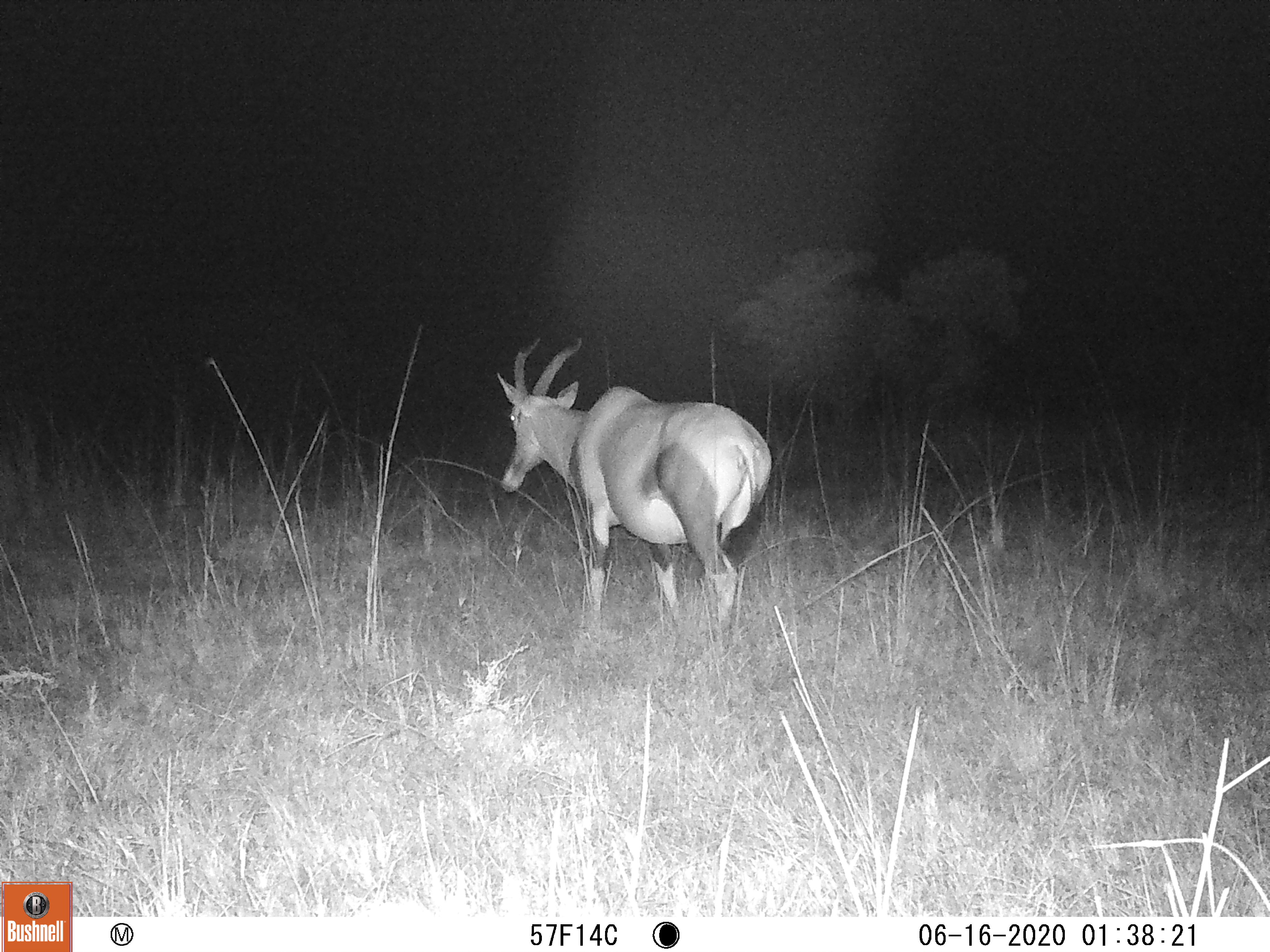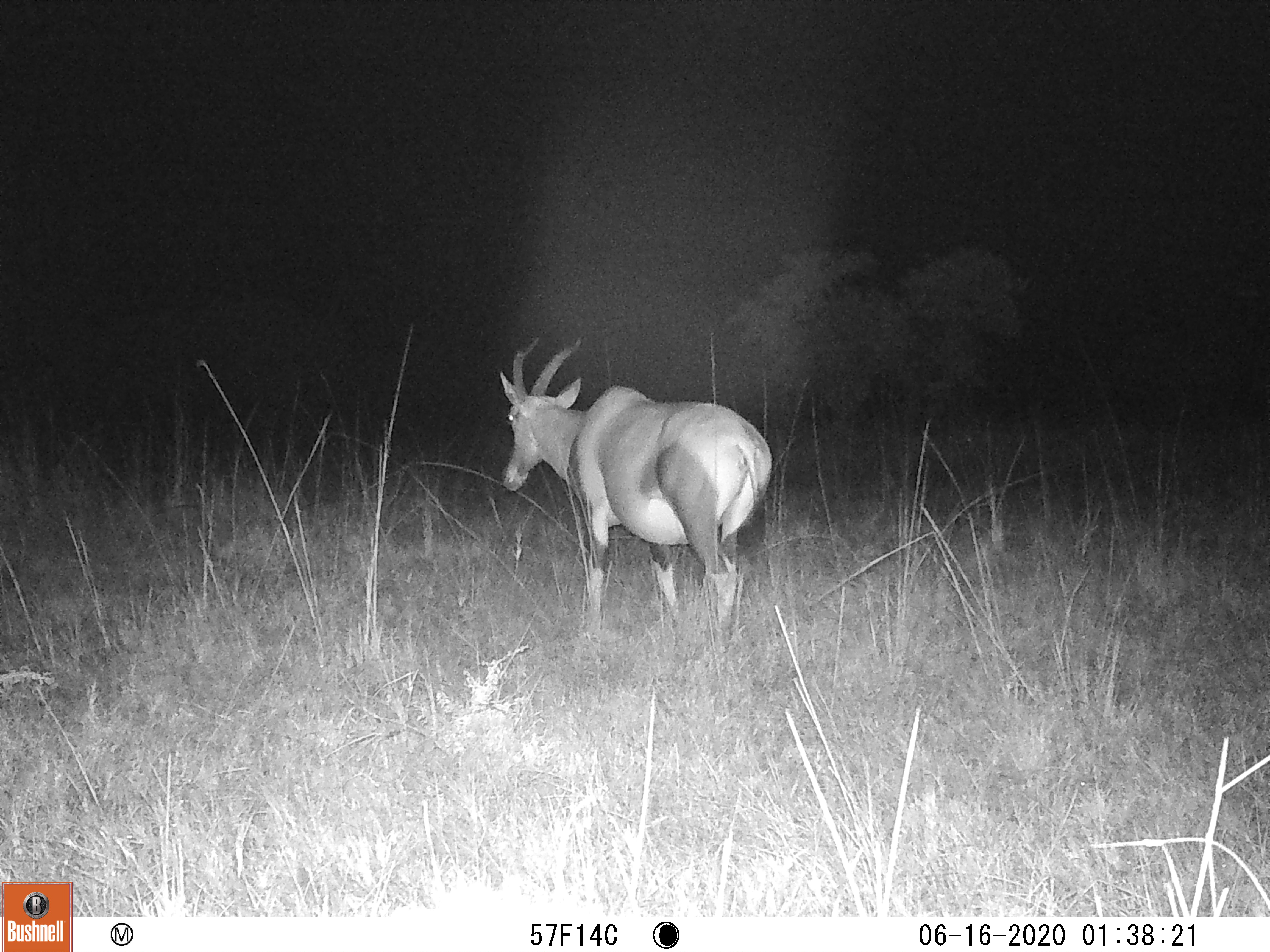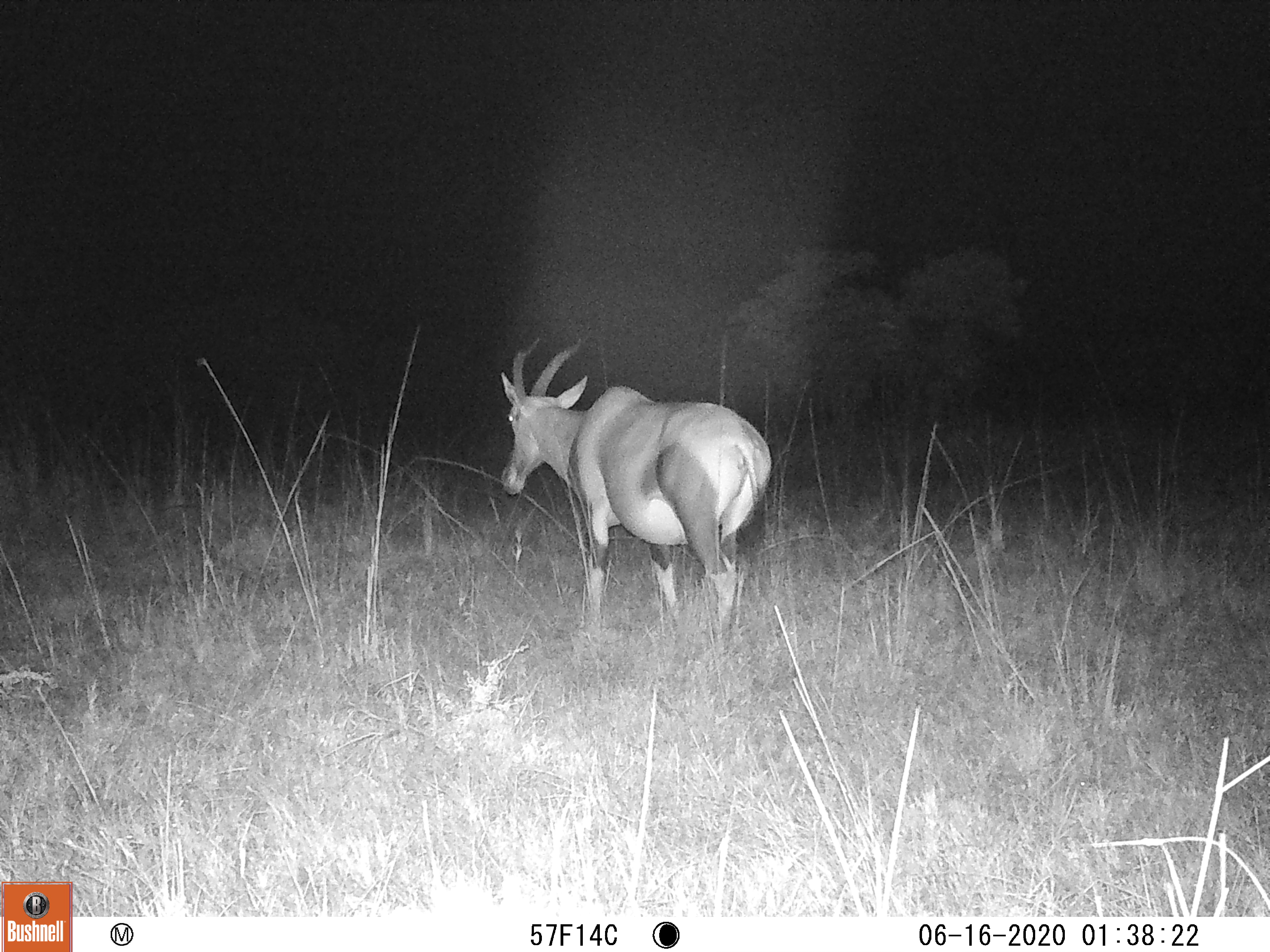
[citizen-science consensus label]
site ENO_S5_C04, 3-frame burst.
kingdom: Animalia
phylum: Chordata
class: Mammalia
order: Artiodactyla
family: Bovidae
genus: Damaliscus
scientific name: Damaliscus lunatus jimela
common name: topi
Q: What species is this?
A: Topi (Damaliscus lunatus jimela).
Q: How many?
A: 1.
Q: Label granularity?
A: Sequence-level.